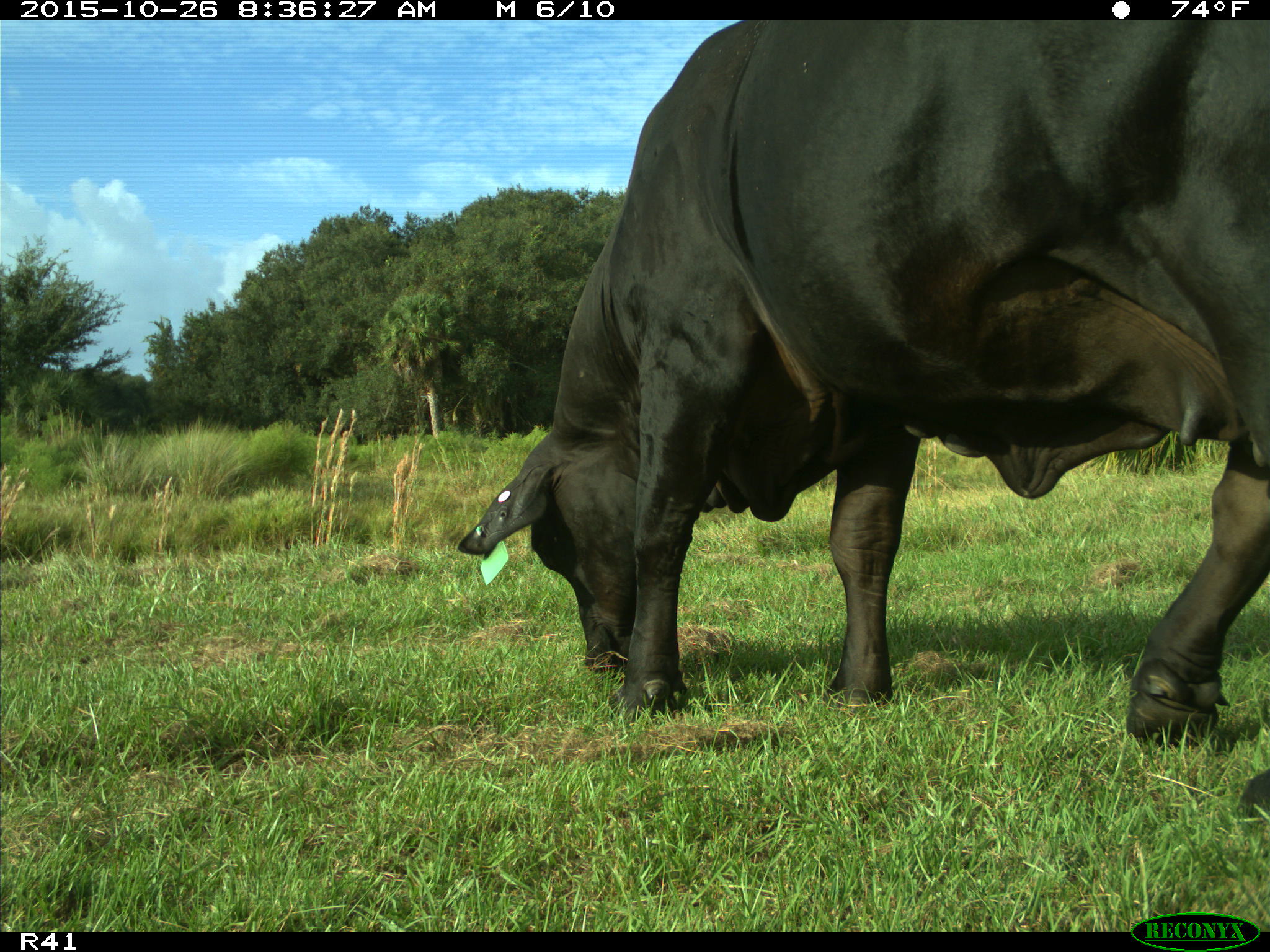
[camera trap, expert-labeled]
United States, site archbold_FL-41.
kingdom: Animalia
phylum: Chordata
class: Mammalia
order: Artiodactyla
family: Bovidae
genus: Bos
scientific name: Bos taurus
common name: domestic cow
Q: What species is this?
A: Bos taurus (domestic cow).